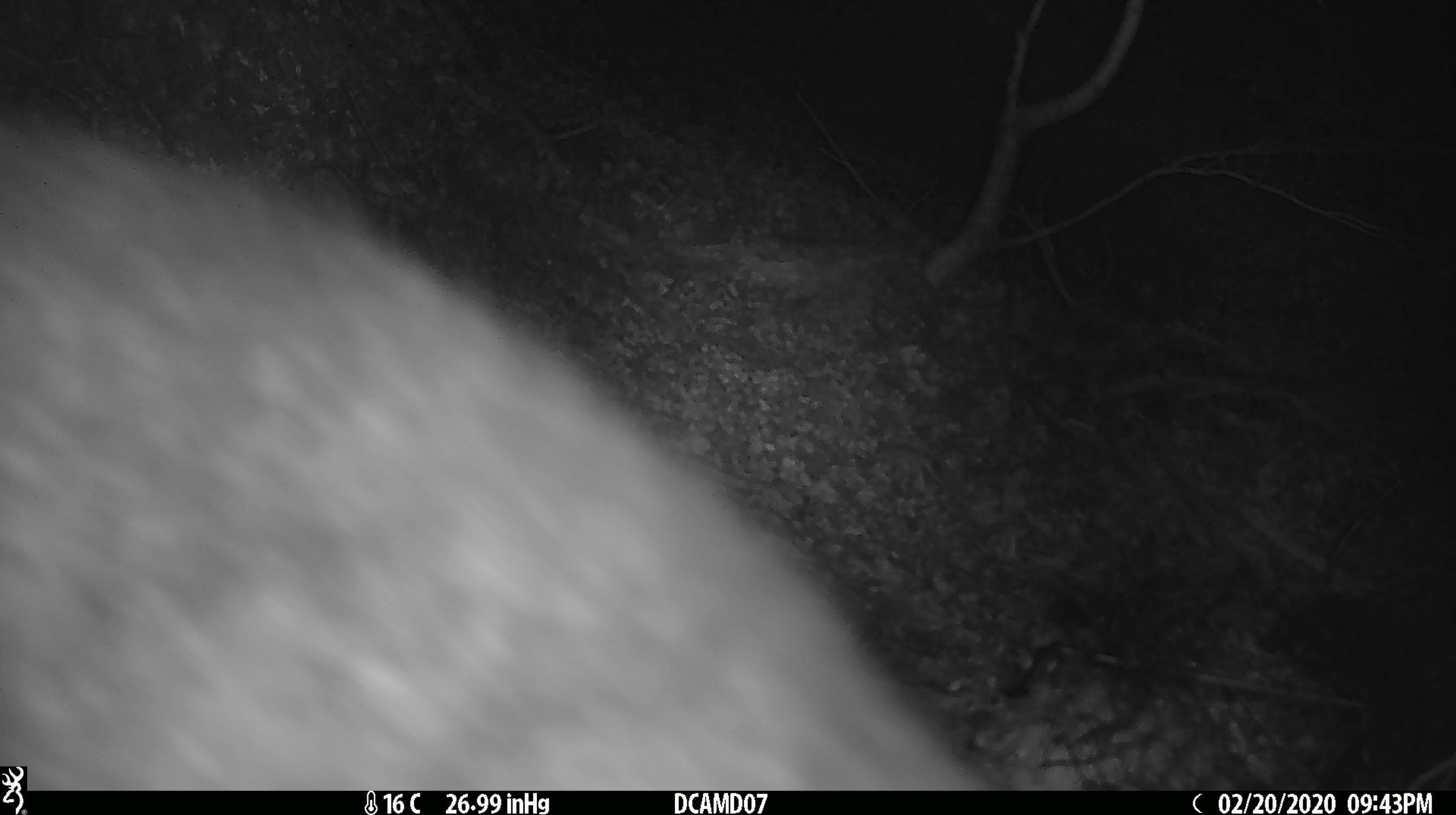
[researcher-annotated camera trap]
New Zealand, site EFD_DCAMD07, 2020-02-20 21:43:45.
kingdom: Animalia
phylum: Chordata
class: Mammalia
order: Diprotodontia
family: Phalangeridae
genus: Trichosurus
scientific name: Trichosurus vulpecula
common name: common brushtail possum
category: possum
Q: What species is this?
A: Possum (common brushtail possum) (Trichosurus vulpecula).